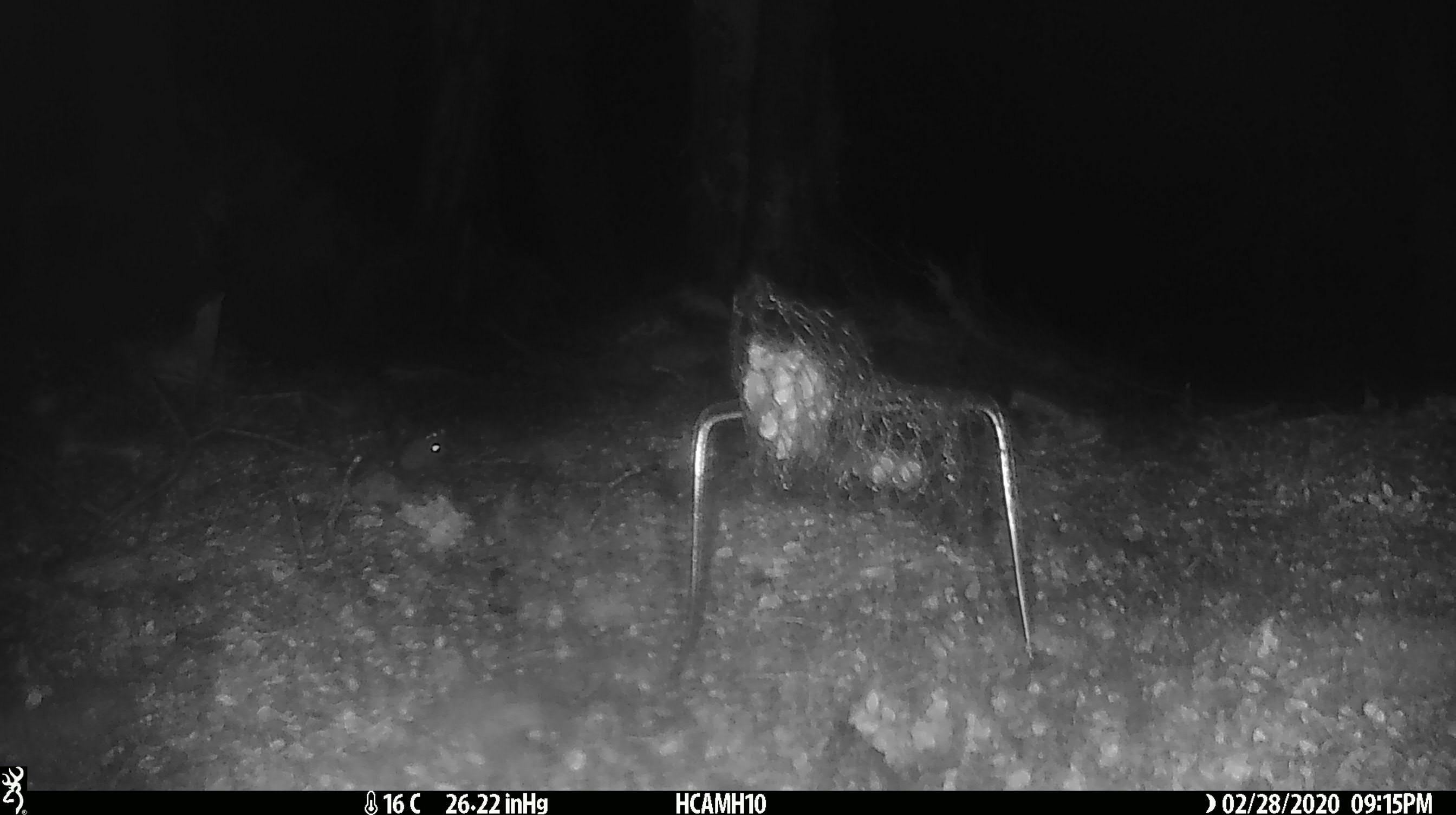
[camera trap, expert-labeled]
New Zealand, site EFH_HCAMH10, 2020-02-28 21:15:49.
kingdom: Animalia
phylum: Chordata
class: Mammalia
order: Rodentia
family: Muridae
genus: Mus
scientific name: Mus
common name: mouse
Mouse (Mus).